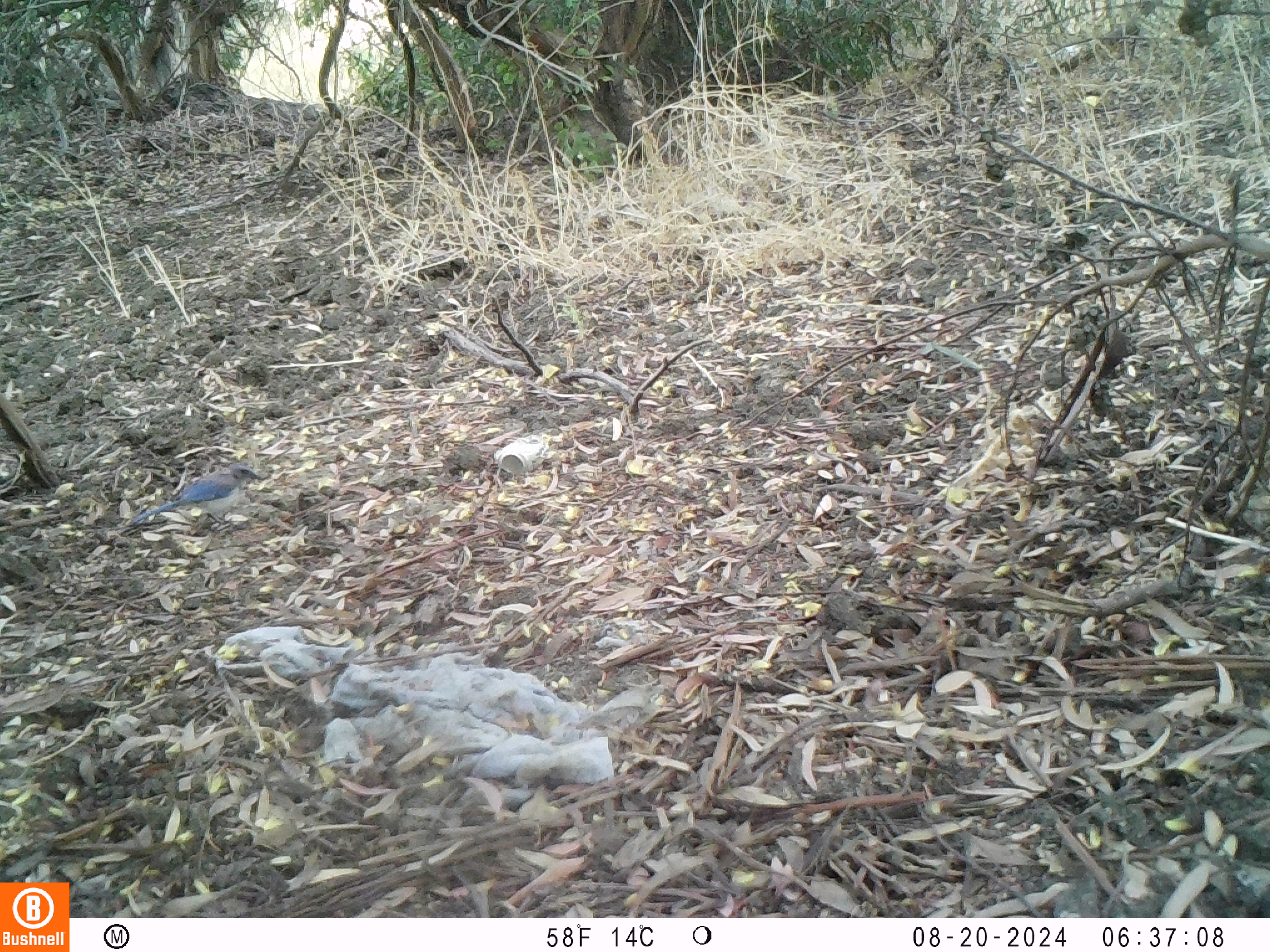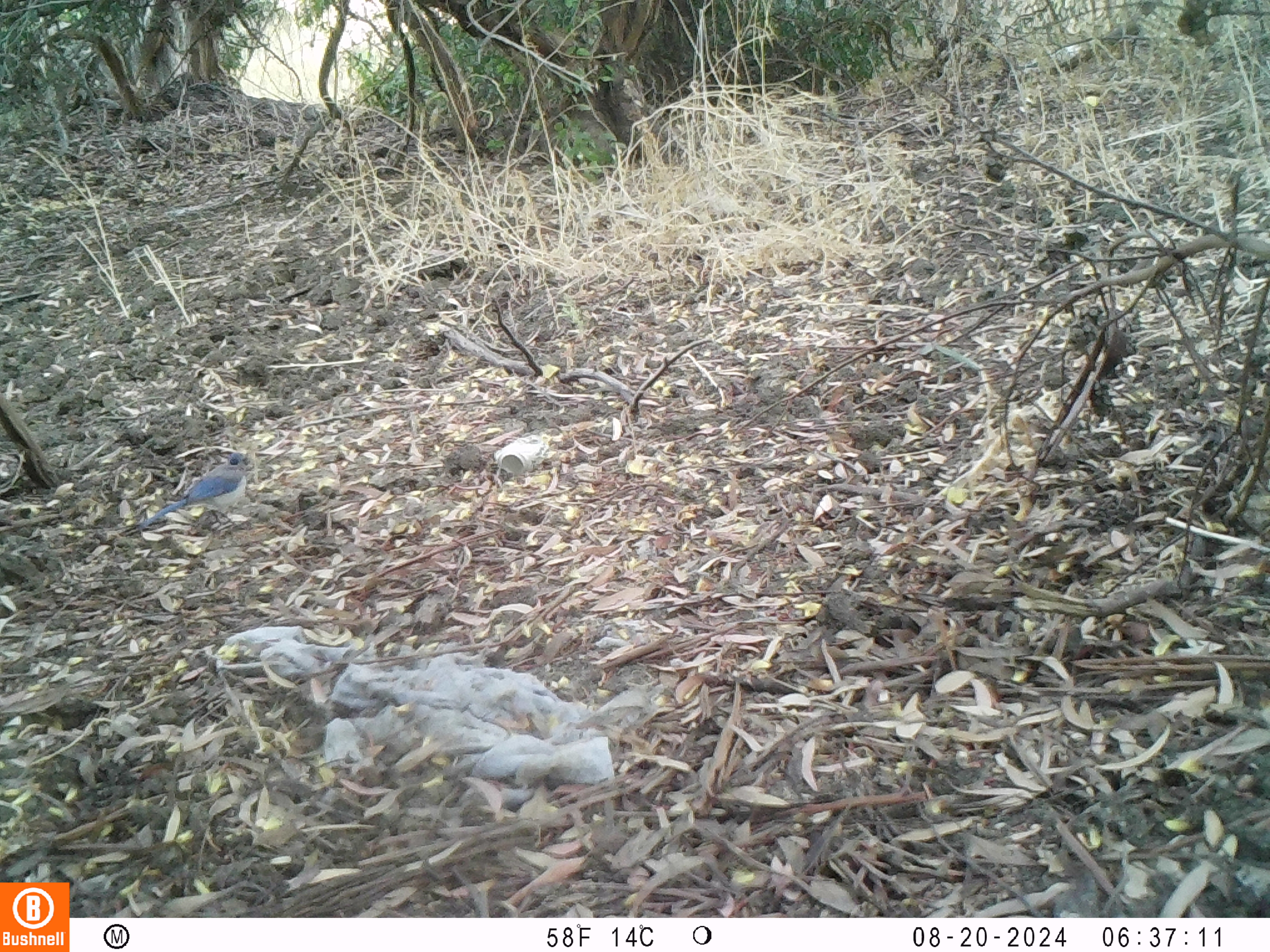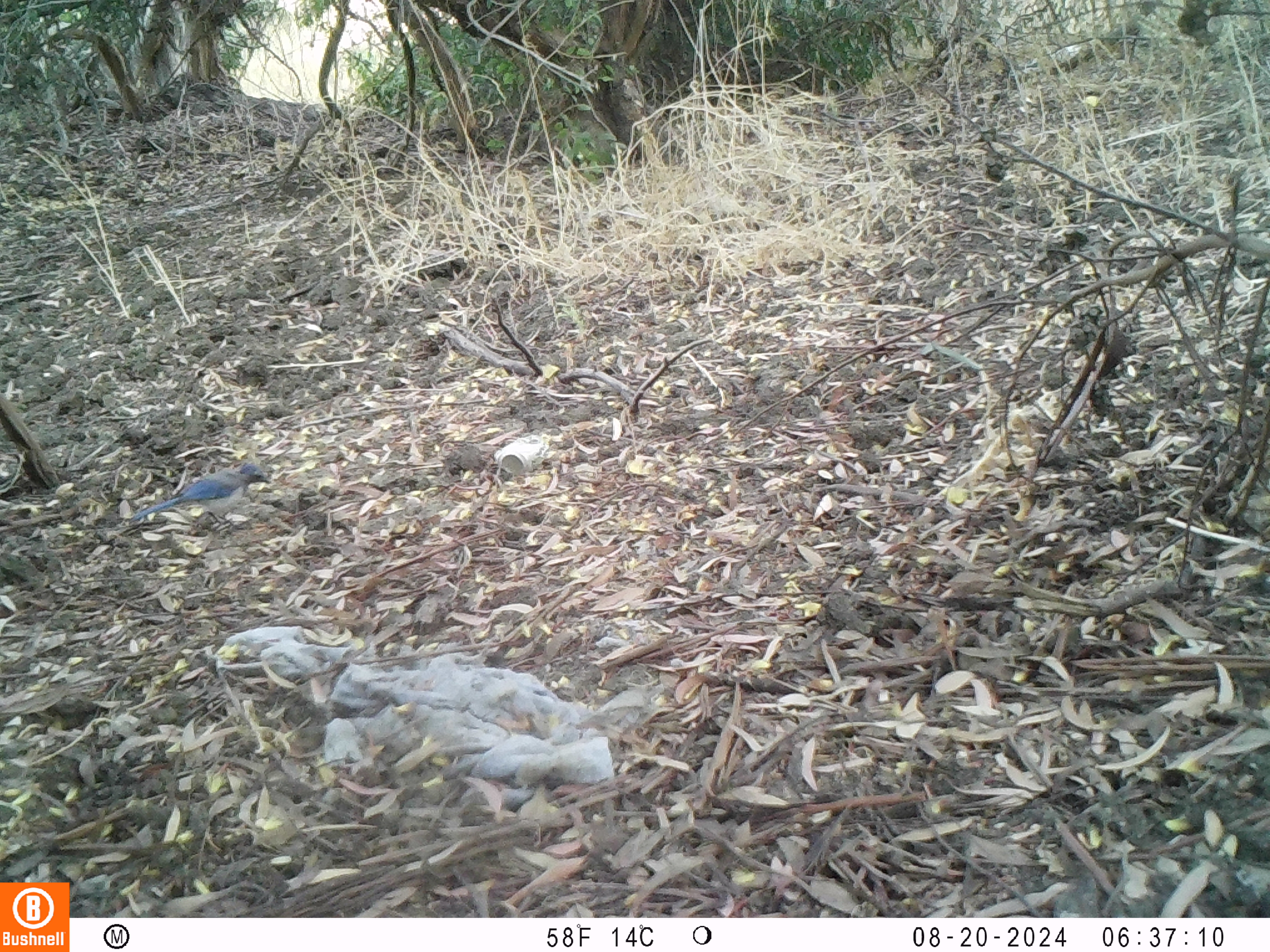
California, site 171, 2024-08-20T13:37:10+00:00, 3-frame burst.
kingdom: Animalia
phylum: Chordata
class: Aves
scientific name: Aves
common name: bird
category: unknown bird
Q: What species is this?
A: Unknown bird (bird) (Aves).